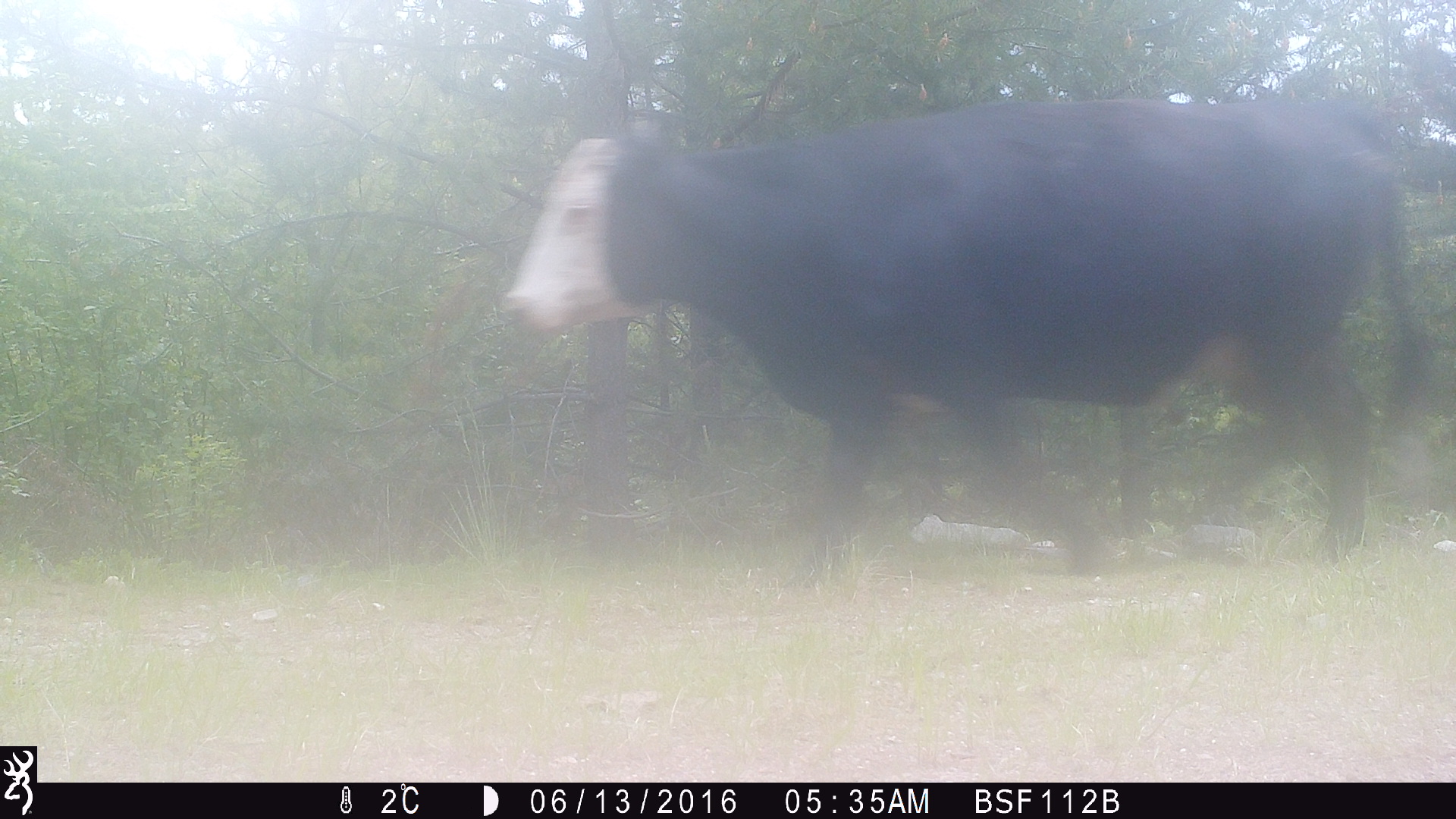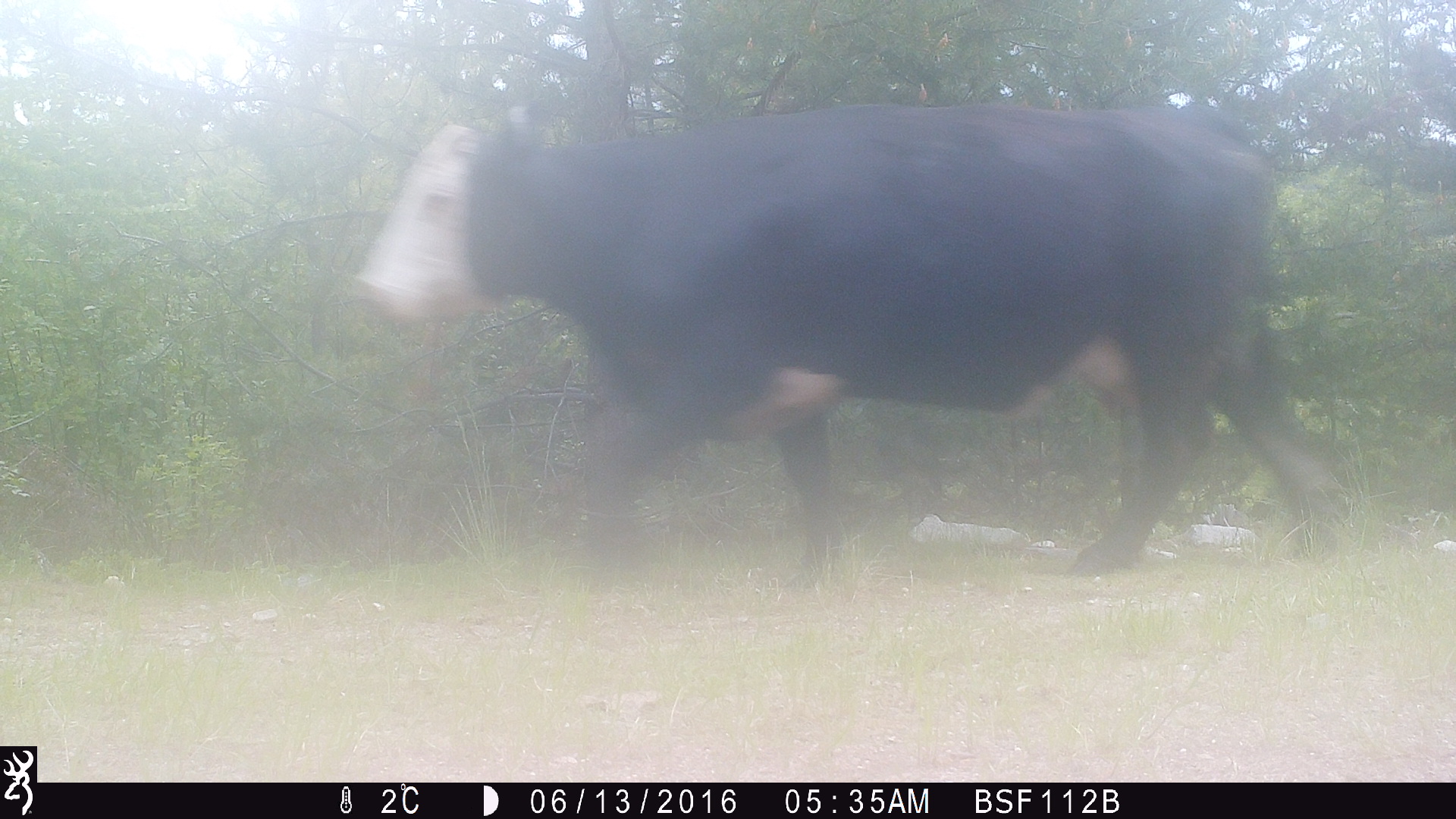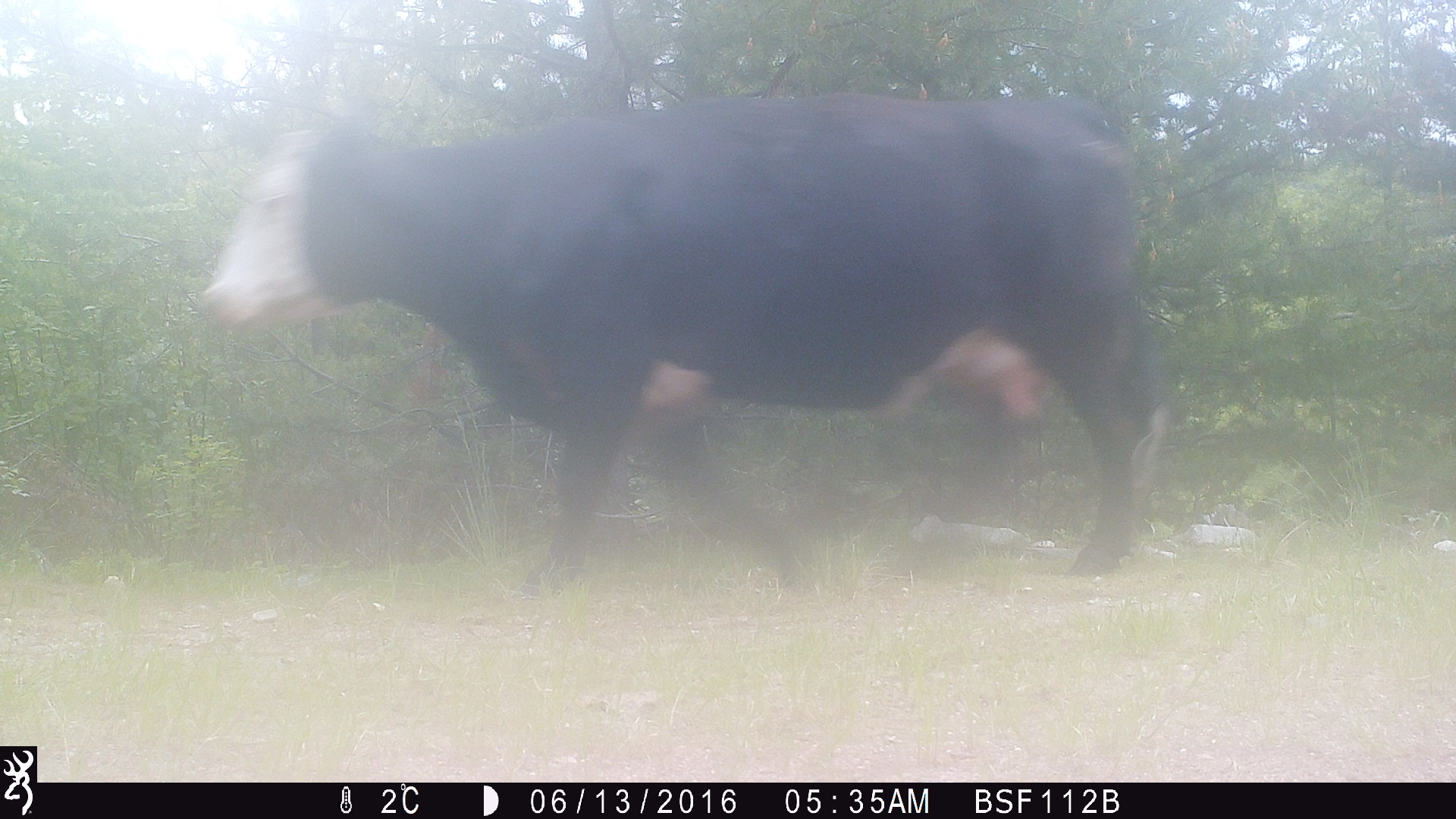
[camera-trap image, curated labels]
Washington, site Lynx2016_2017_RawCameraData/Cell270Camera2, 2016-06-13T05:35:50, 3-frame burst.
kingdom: Animalia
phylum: Chordata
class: Mammalia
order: Artiodactyla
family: Bovidae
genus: Bos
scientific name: Bos taurus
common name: domestic cattle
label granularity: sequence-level